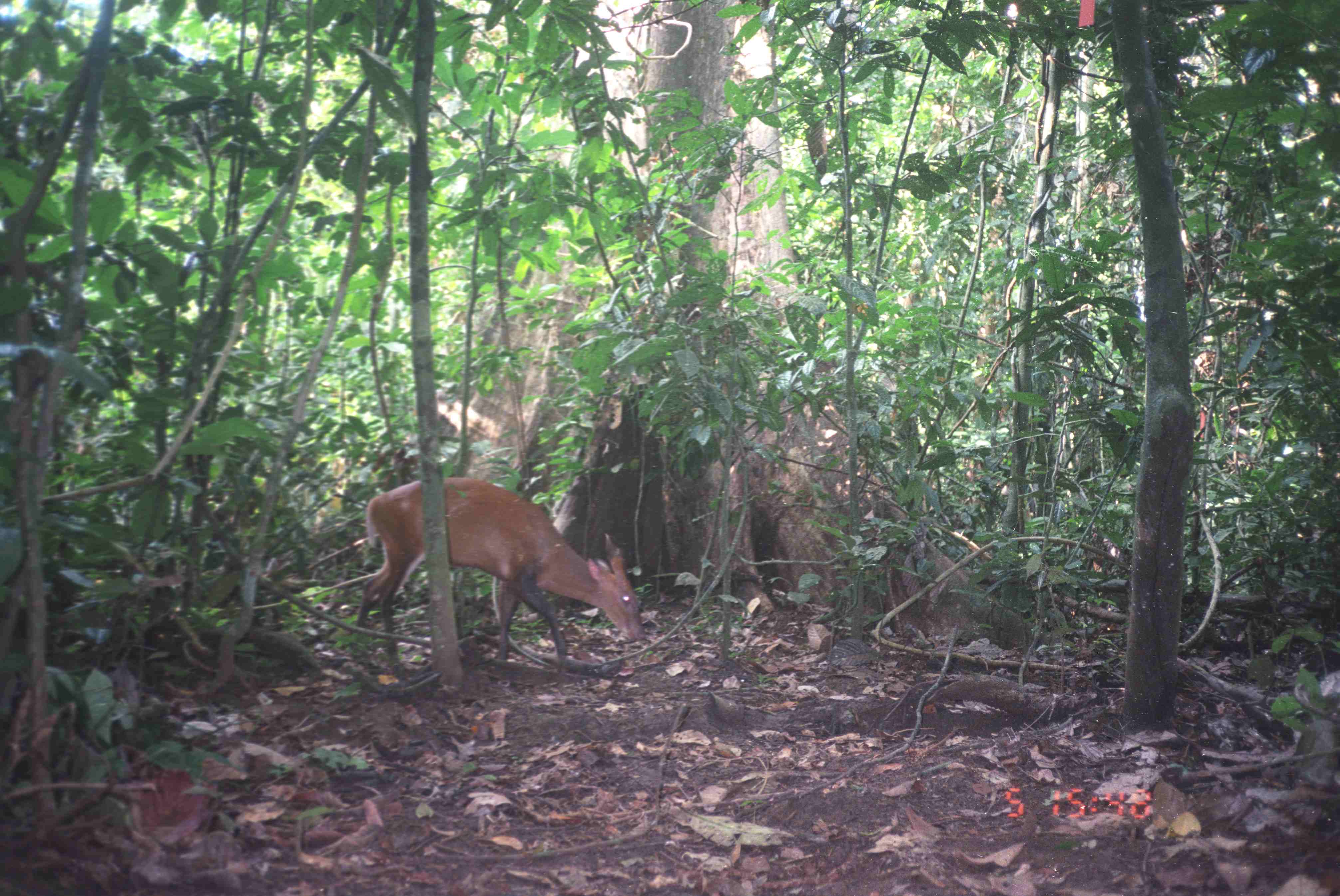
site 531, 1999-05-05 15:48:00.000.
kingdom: Animalia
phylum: Chordata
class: Mammalia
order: Artiodactyla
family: Cervidae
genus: Muntiacus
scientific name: Muntiacus muntjak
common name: southern red muntjac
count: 1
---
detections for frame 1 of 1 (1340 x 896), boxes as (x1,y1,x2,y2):
muntiacus muntjak: (353,472,646,685)